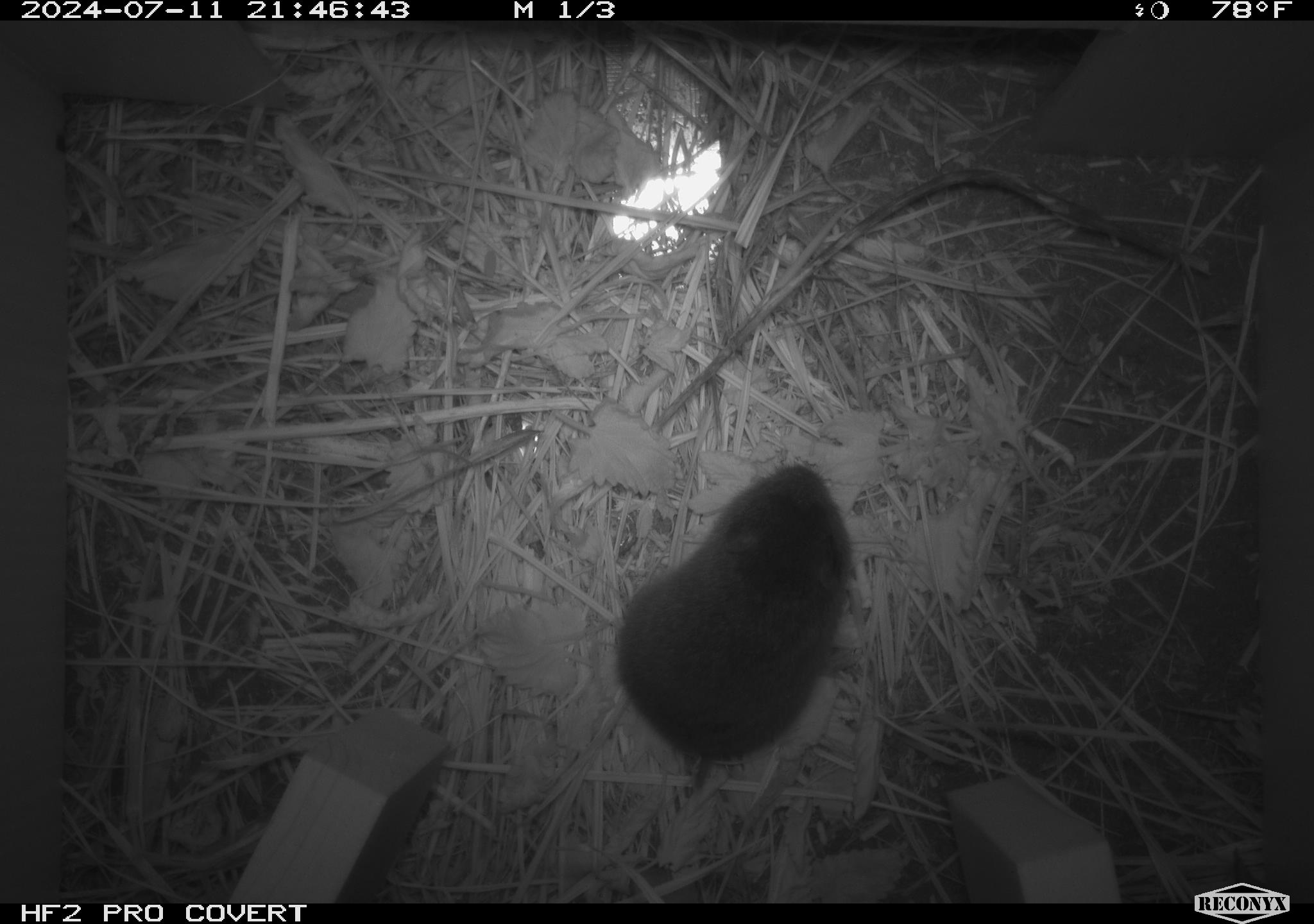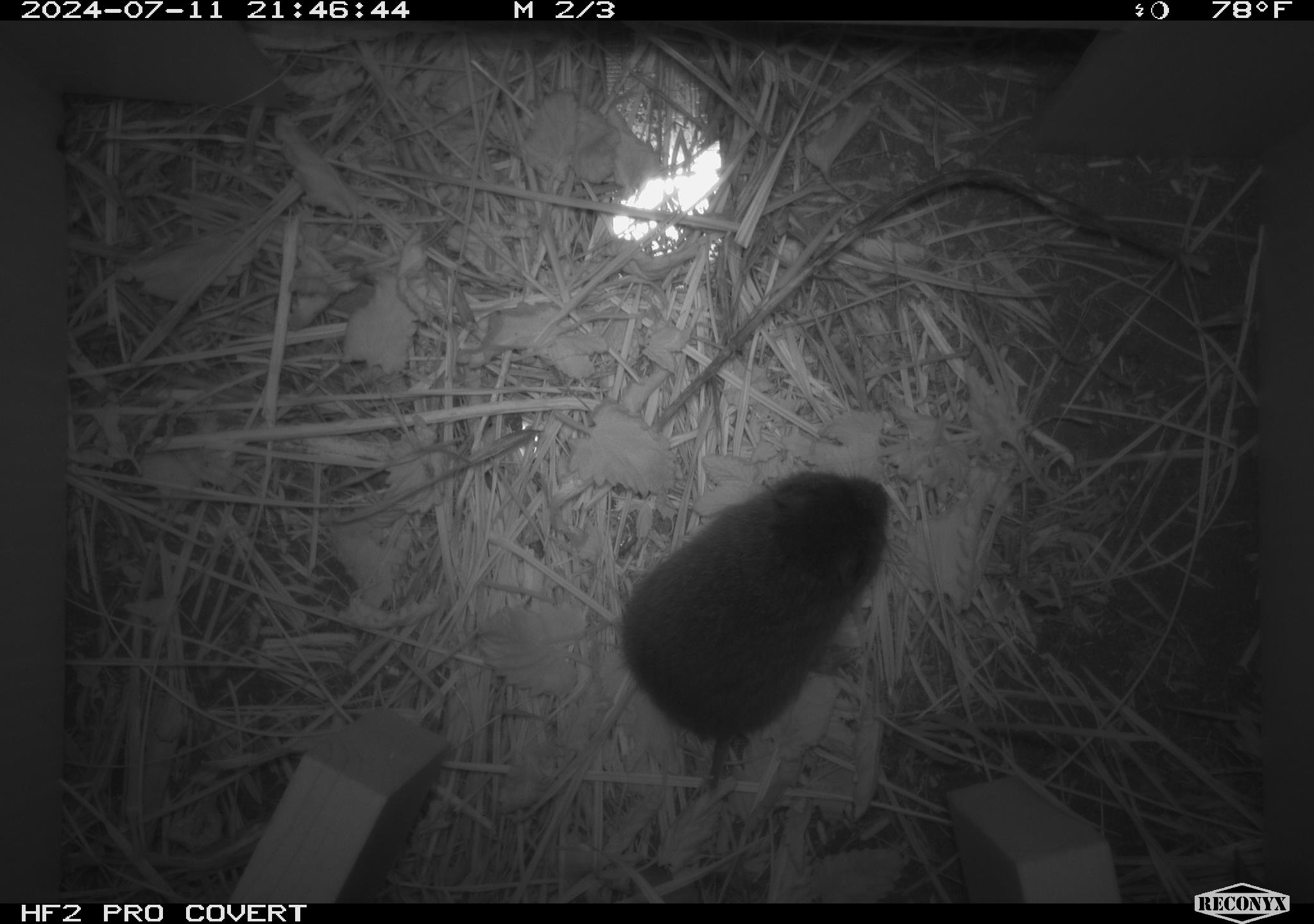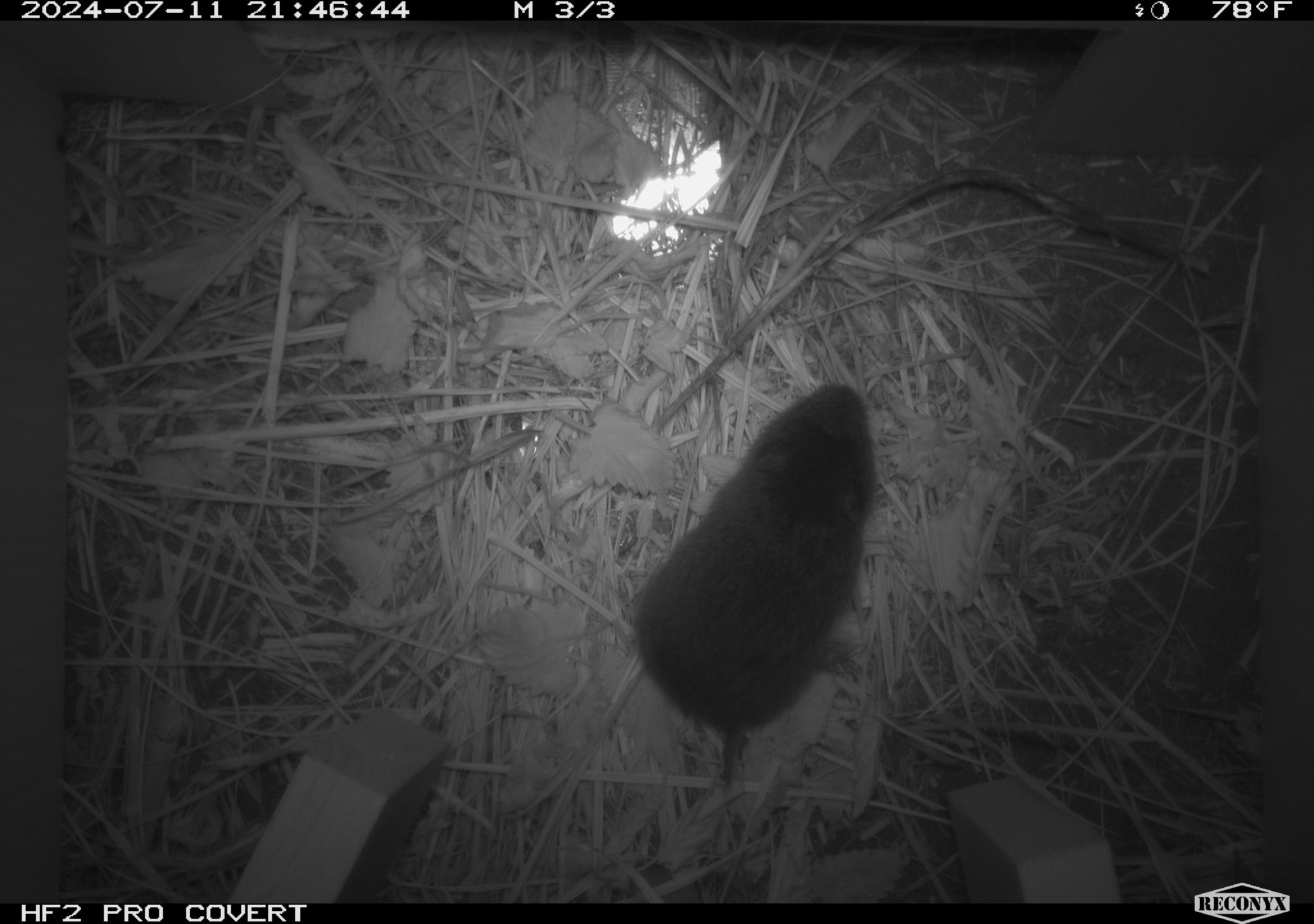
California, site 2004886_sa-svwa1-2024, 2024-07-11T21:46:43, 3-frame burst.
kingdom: Animalia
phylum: Chordata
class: Mammalia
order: Rodentia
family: Cricetidae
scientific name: Arvicolinae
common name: voles, lemmings, and muskrats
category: arvicolinae subfamily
Arvicolinae subfamily (voles, lemmings, and muskrats) (Arvicolinae).